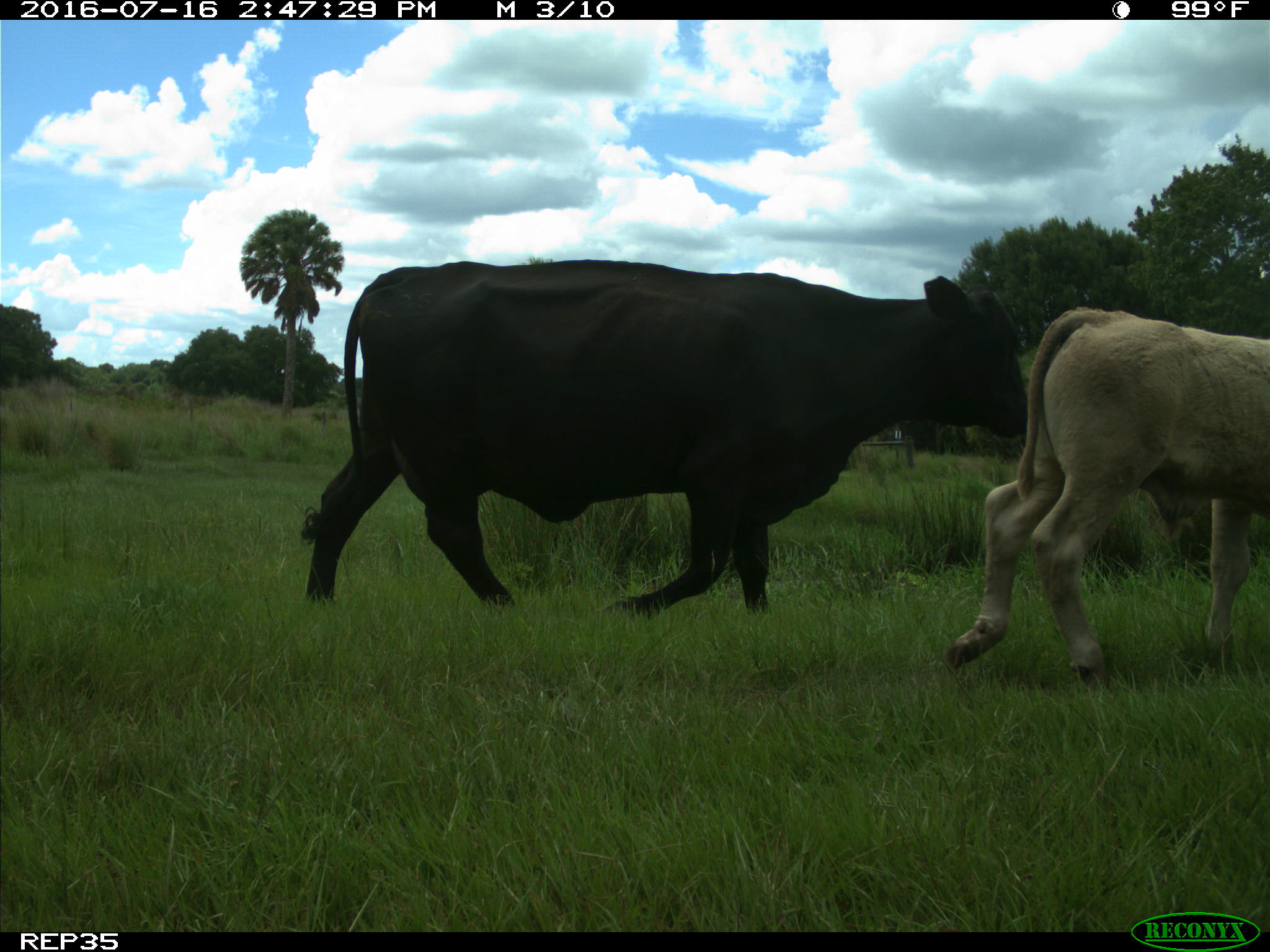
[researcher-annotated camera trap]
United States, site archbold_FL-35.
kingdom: Animalia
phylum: Chordata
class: Mammalia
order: Artiodactyla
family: Bovidae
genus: Bos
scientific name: Bos taurus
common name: domestic cow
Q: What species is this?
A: Bos taurus (domestic cow).